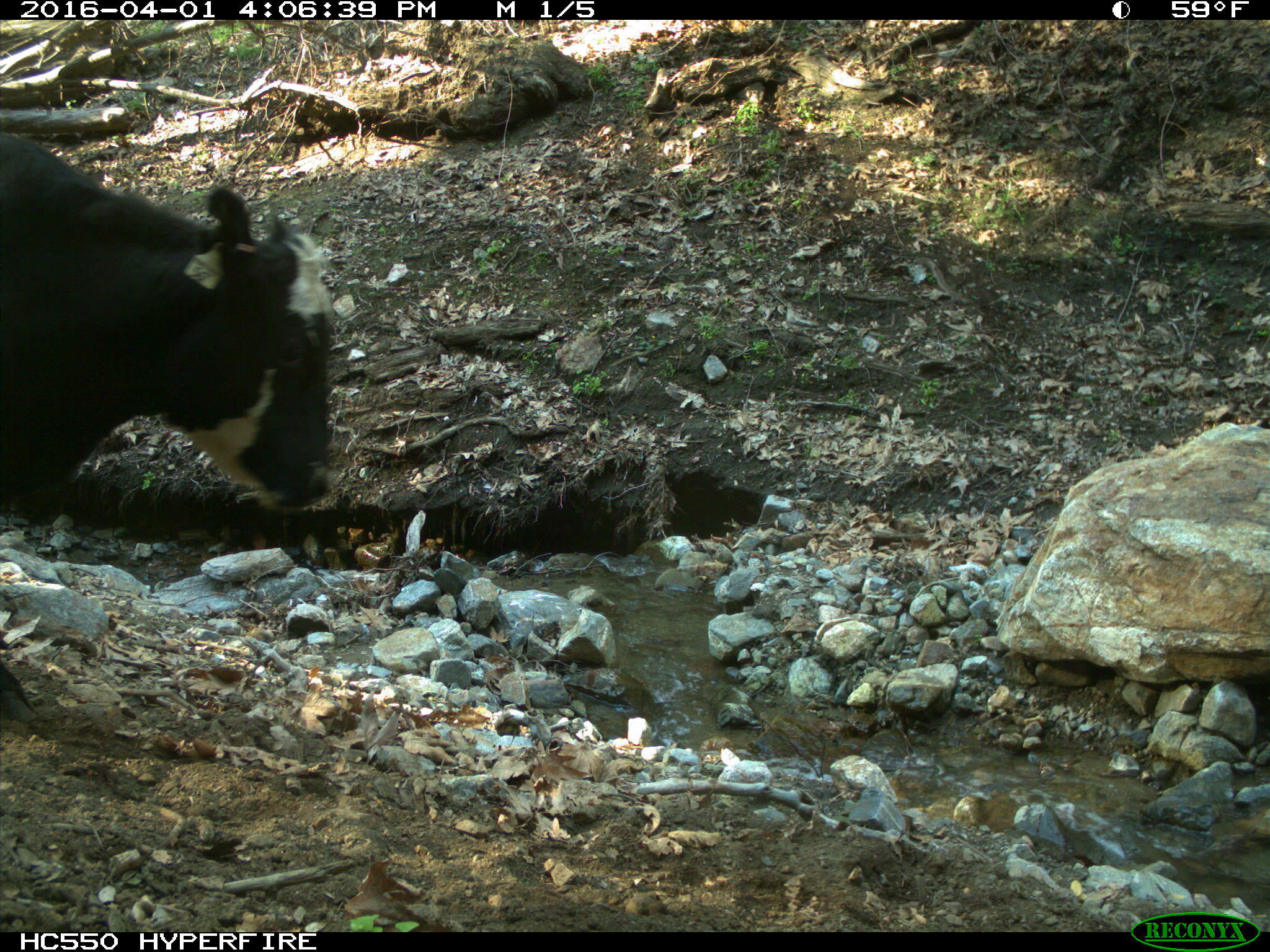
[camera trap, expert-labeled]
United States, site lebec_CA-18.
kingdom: Animalia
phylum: Chordata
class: Mammalia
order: Artiodactyla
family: Bovidae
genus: Bos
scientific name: Bos taurus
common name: domestic cow